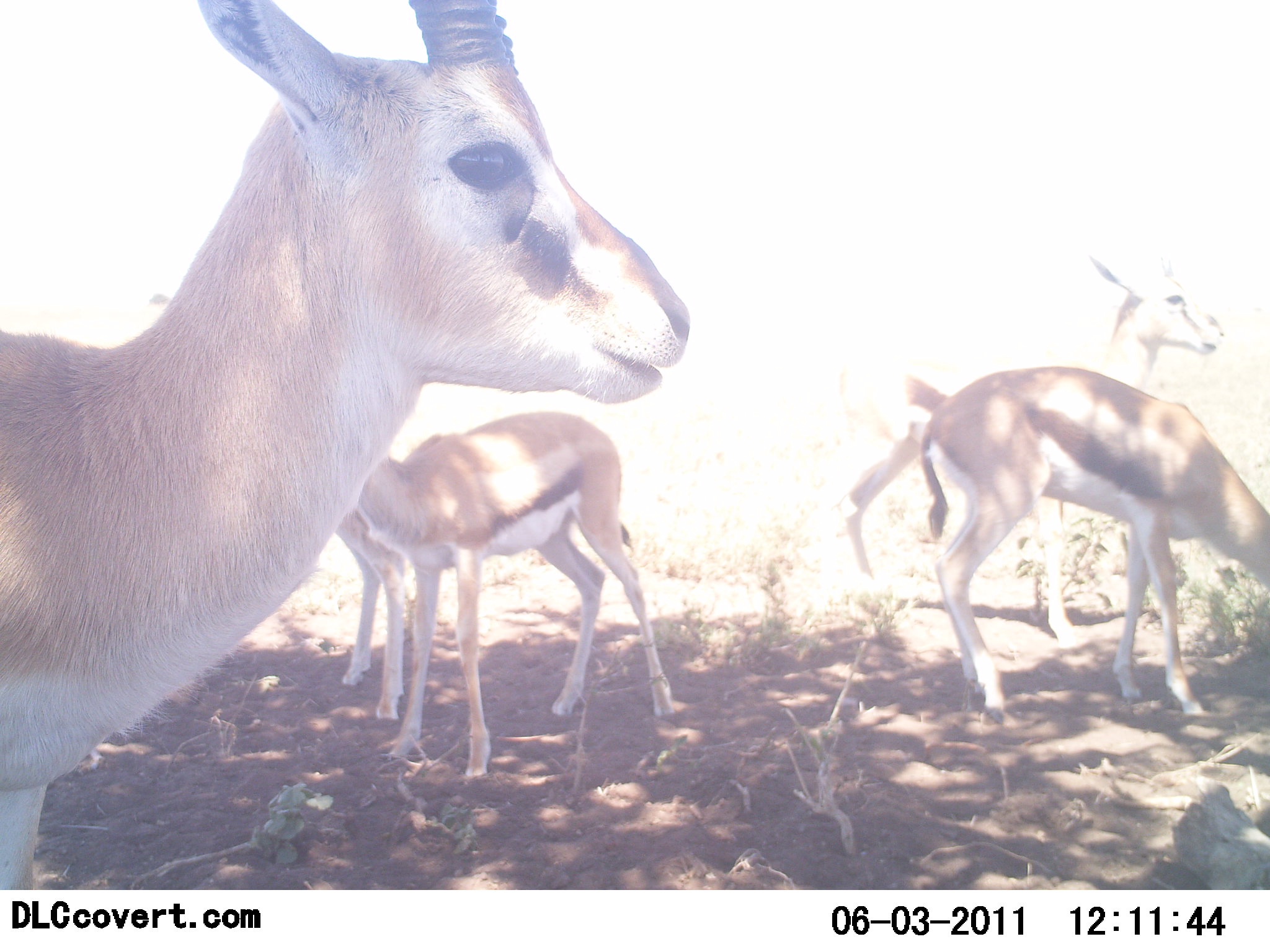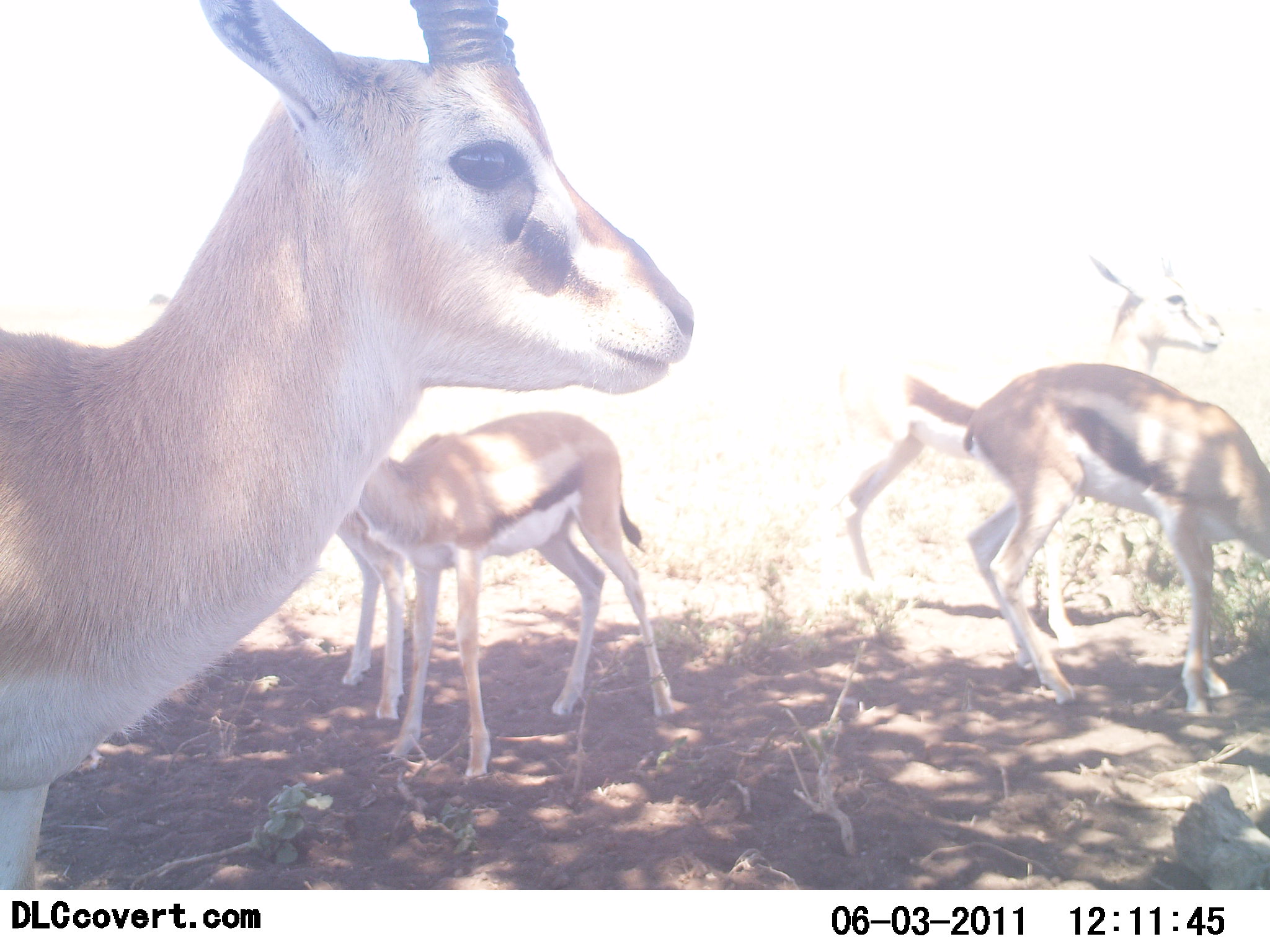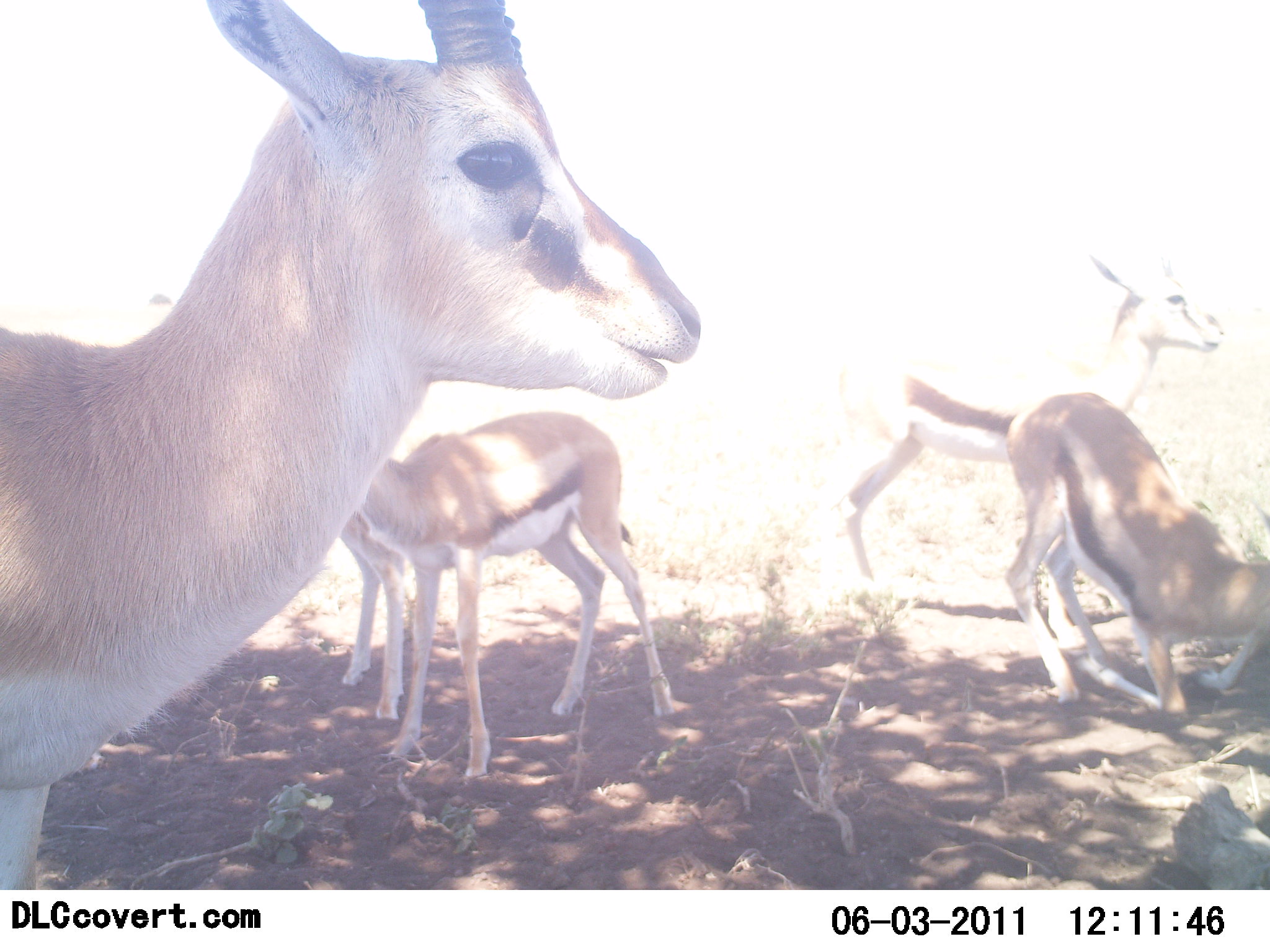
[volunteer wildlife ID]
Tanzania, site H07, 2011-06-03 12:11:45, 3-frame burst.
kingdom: Animalia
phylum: Chordata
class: Mammalia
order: Artiodactyla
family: Bovidae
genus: Eudorcas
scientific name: Eudorcas thomsonii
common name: thomson's gazelle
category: gazellethomsons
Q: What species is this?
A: Gazellethomsons (thomson's gazelle) (Eudorcas thomsonii).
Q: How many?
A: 5.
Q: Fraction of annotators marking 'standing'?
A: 91%.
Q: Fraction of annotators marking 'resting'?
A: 9%.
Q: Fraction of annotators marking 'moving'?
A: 9%.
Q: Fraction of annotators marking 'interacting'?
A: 9%.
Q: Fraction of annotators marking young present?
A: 9%.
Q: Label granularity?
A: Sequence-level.